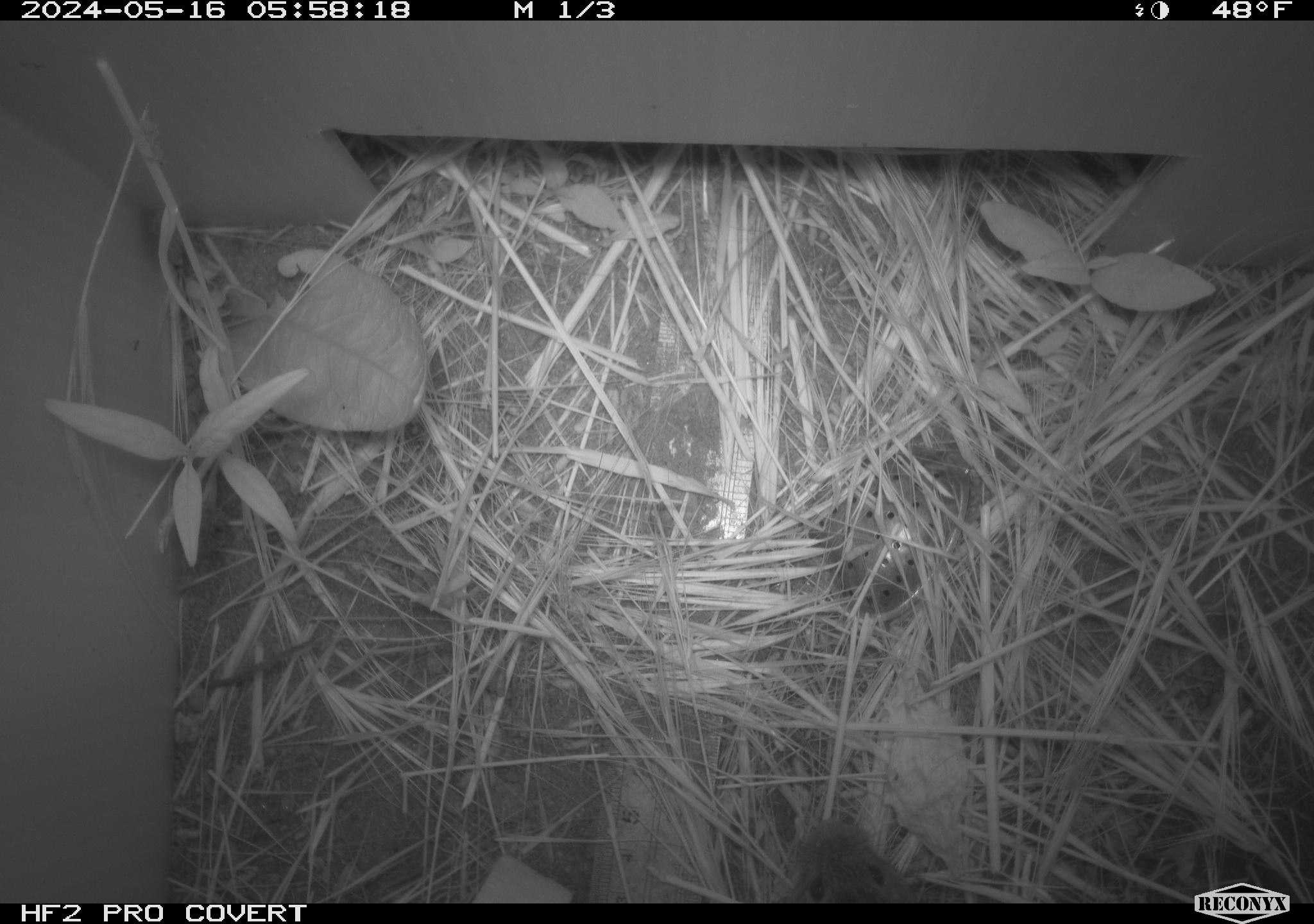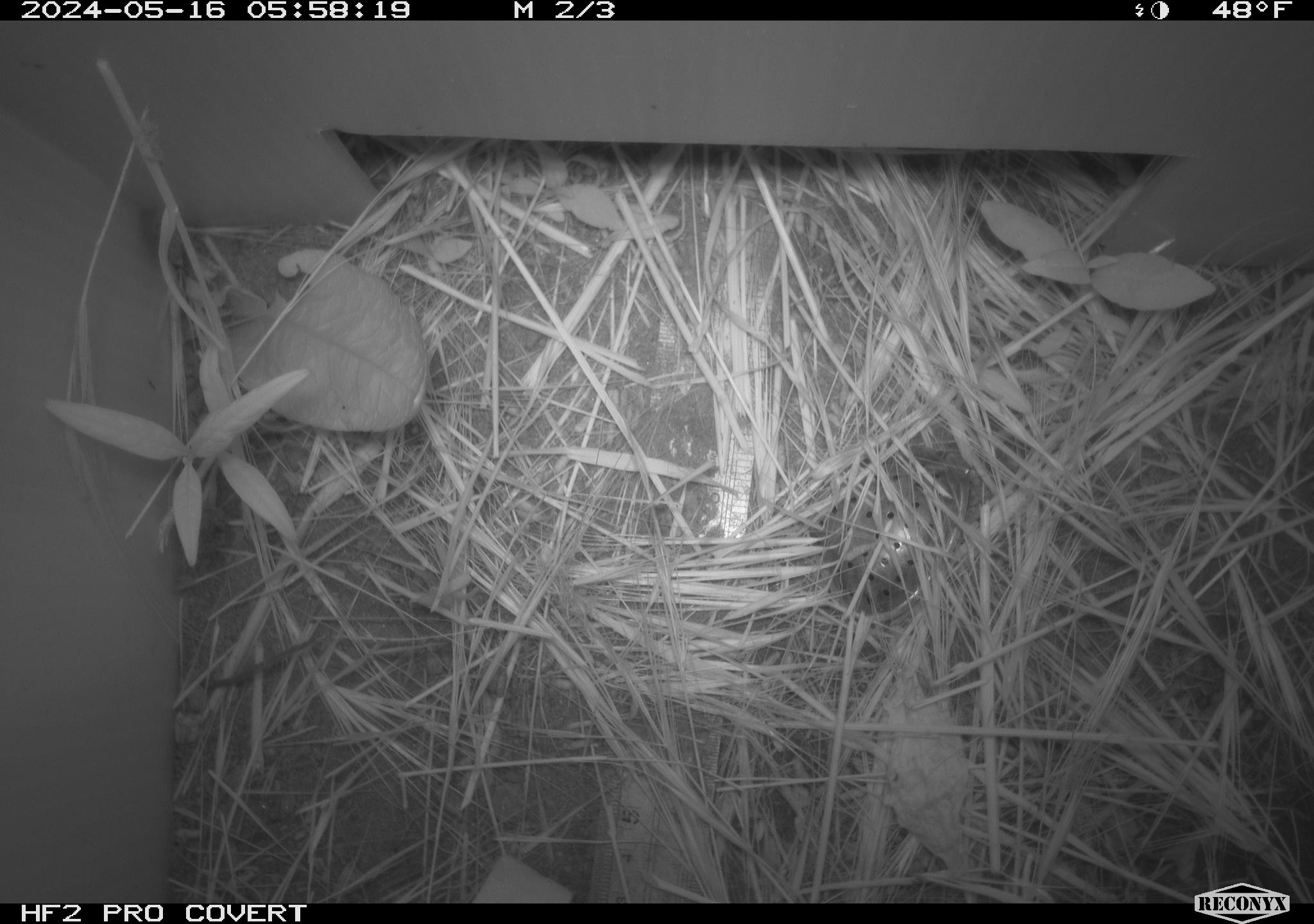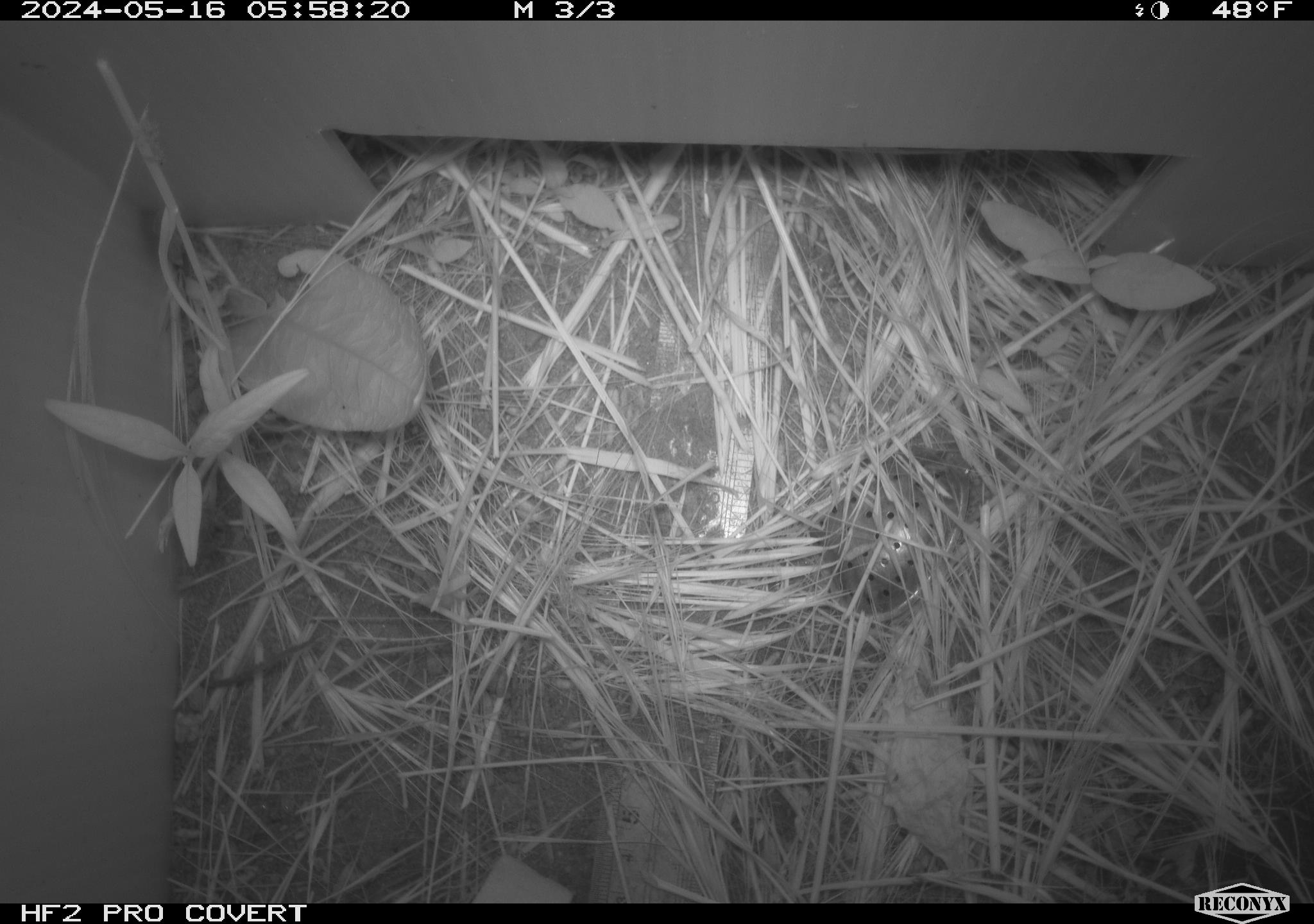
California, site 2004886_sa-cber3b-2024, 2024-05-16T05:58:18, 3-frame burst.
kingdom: Animalia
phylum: Chordata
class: Mammalia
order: Rodentia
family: Cricetidae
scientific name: Arvicolinae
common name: voles, lemmings, and muskrats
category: arvicolinae subfamily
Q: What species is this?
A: Arvicolinae subfamily (voles, lemmings, and muskrats) (Arvicolinae).